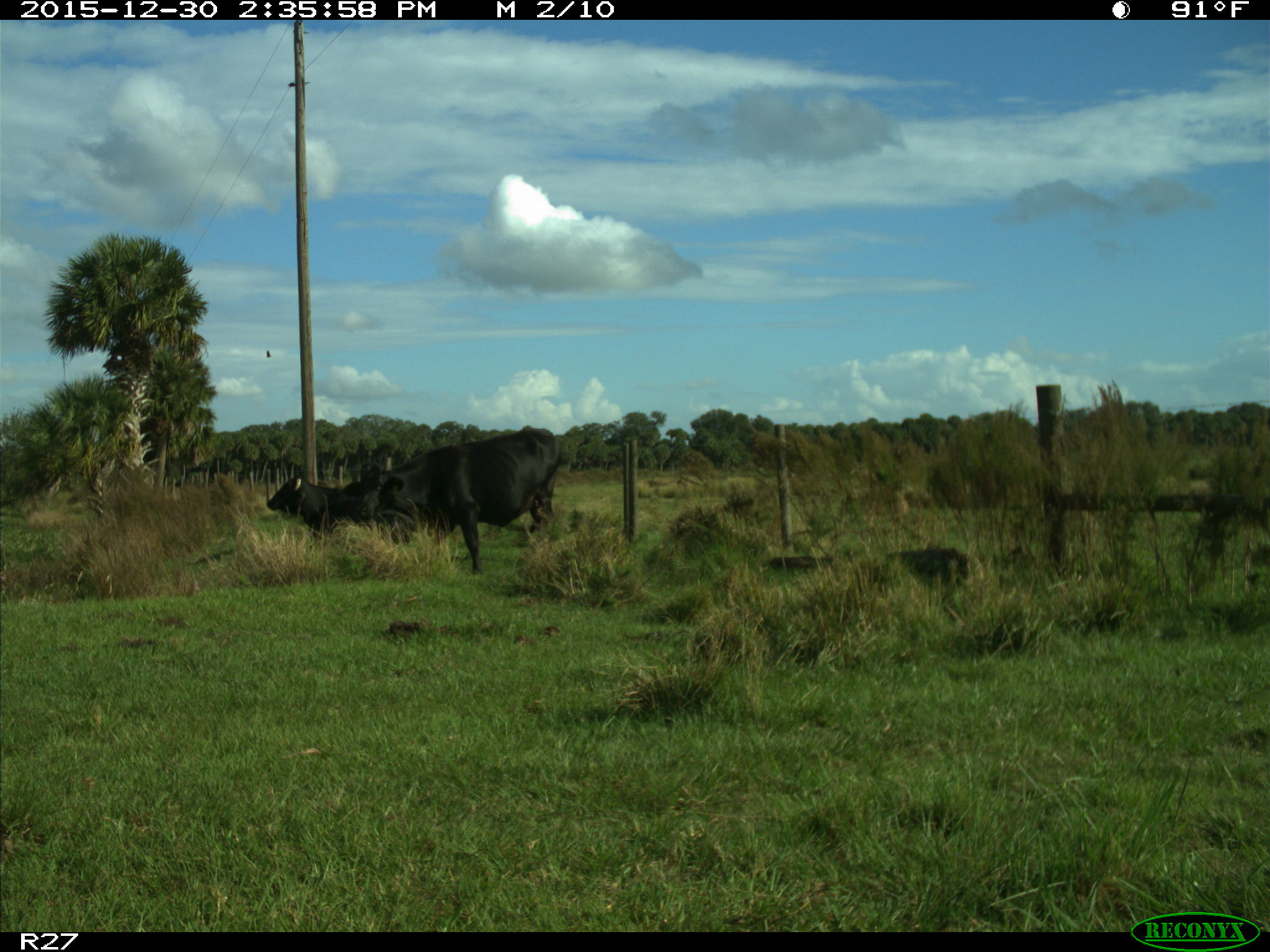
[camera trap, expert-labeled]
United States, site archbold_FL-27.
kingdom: Animalia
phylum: Chordata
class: Mammalia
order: Artiodactyla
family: Bovidae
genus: Bos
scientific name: Bos taurus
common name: domestic cow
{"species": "Bos taurus (domestic cow)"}